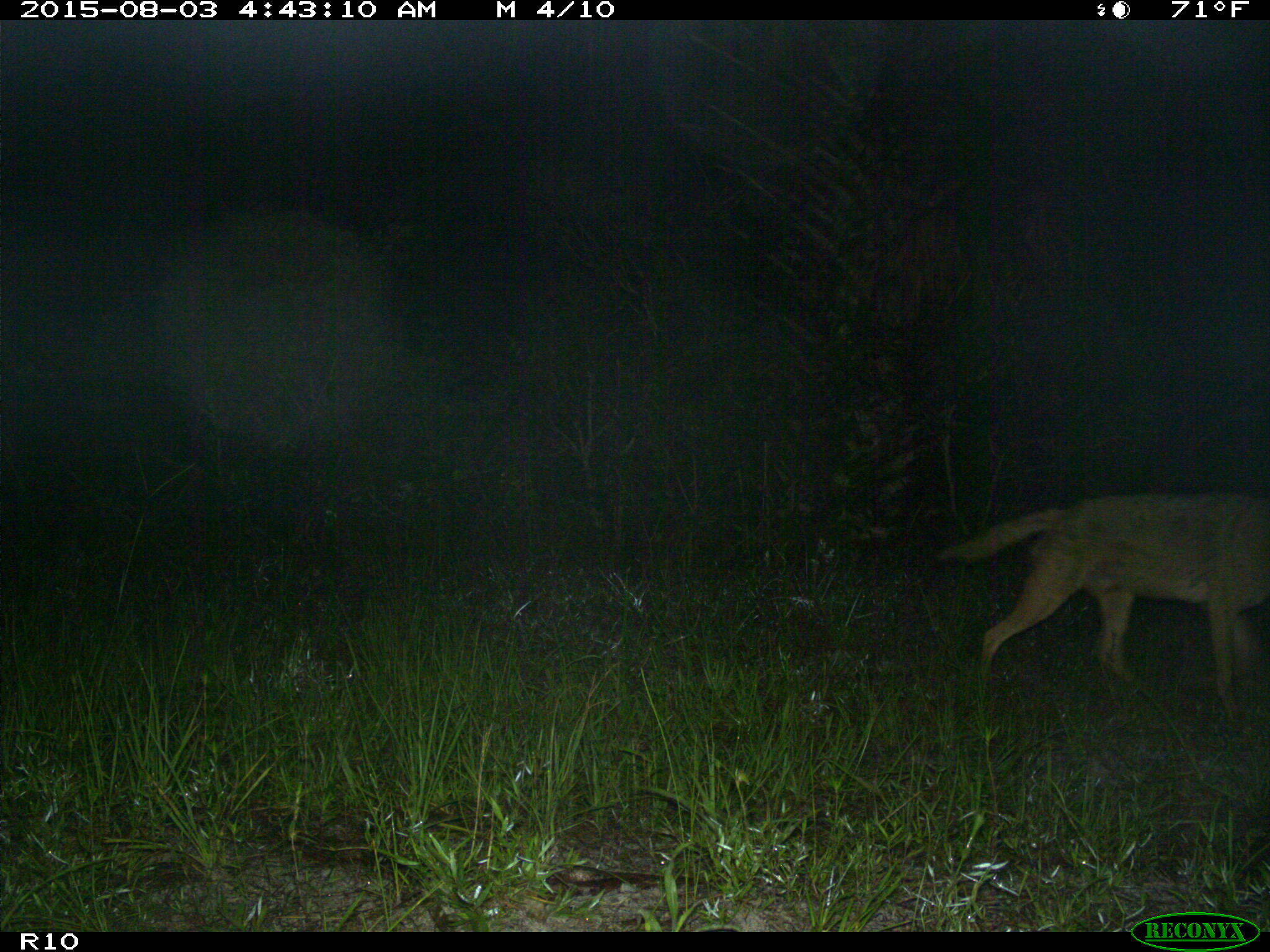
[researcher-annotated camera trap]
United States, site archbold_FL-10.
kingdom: Animalia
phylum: Chordata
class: Mammalia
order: Carnivora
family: Canidae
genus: Canis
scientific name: Canis latrans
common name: coyote